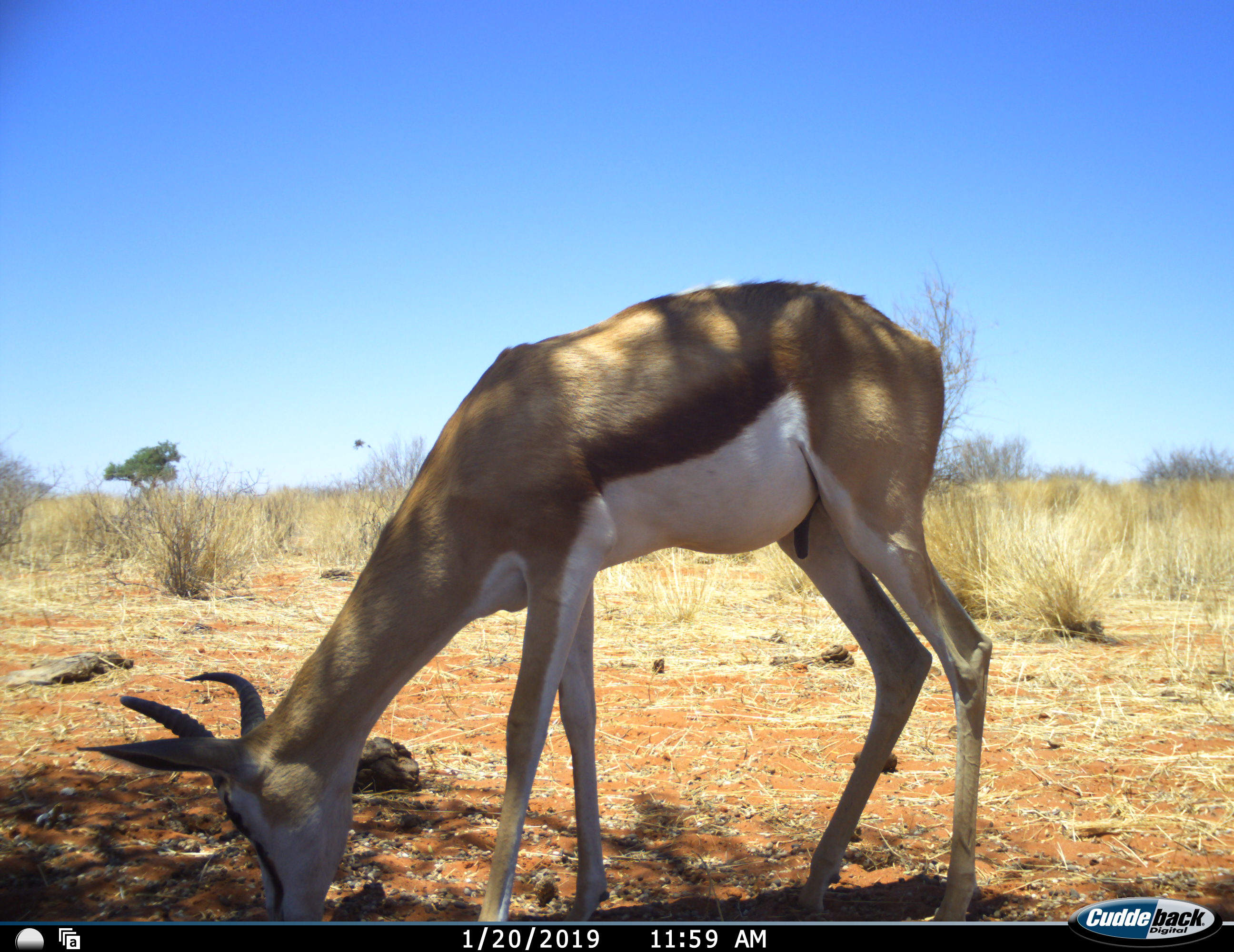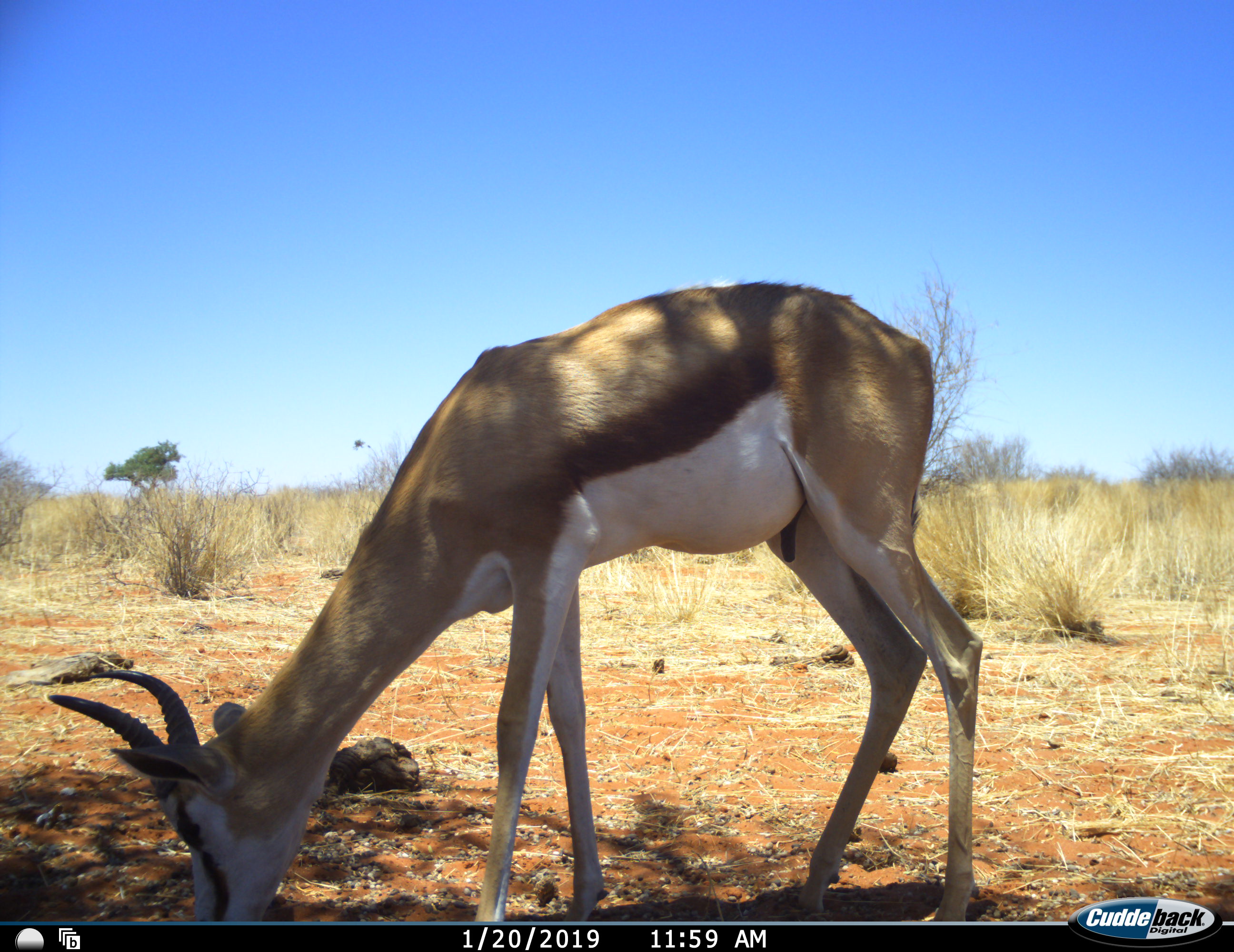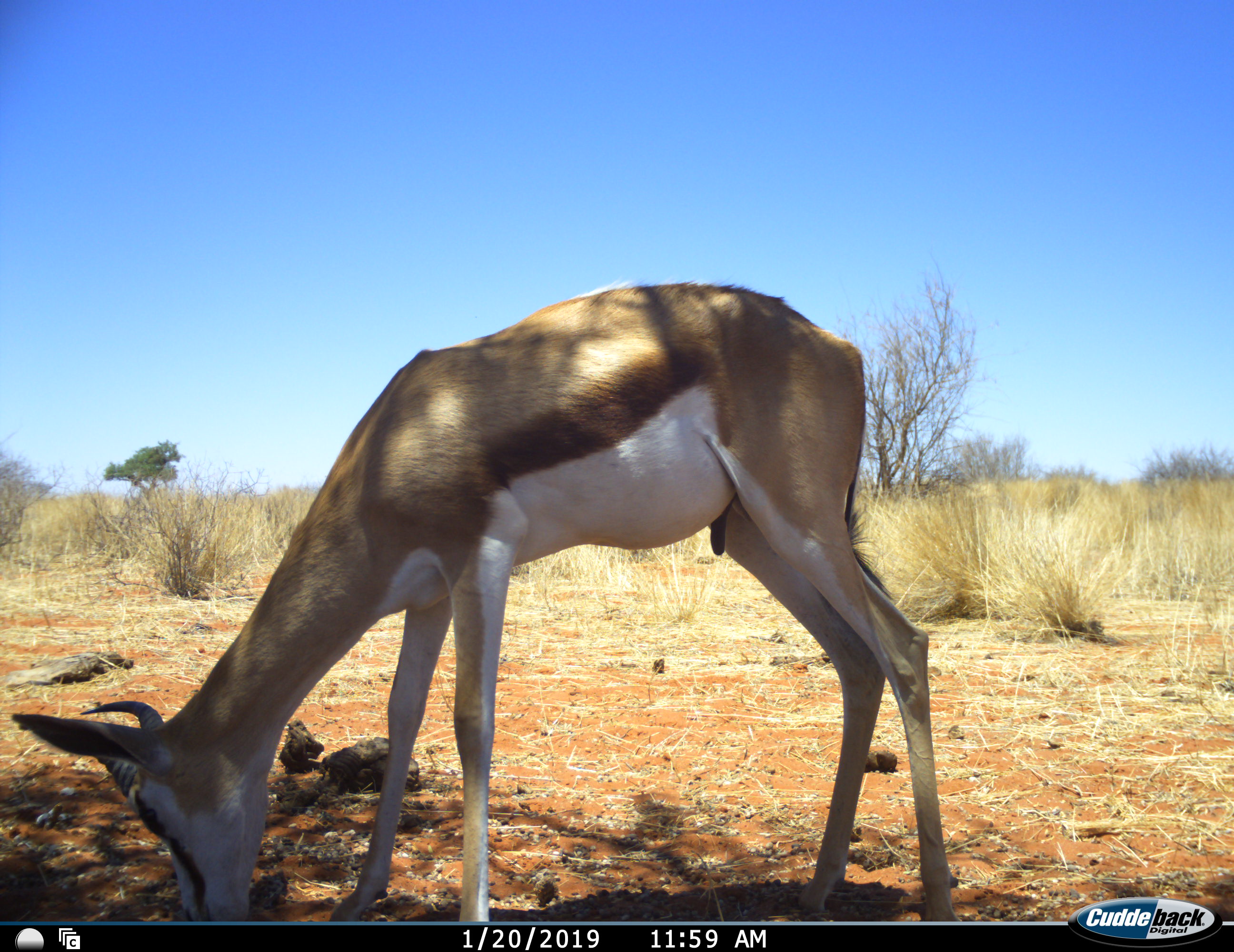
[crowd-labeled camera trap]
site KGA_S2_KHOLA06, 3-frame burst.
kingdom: Animalia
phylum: Chordata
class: Mammalia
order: Artiodactyla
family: Bovidae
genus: Antidorcas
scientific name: Antidorcas marsupialis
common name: springbok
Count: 1.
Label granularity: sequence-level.